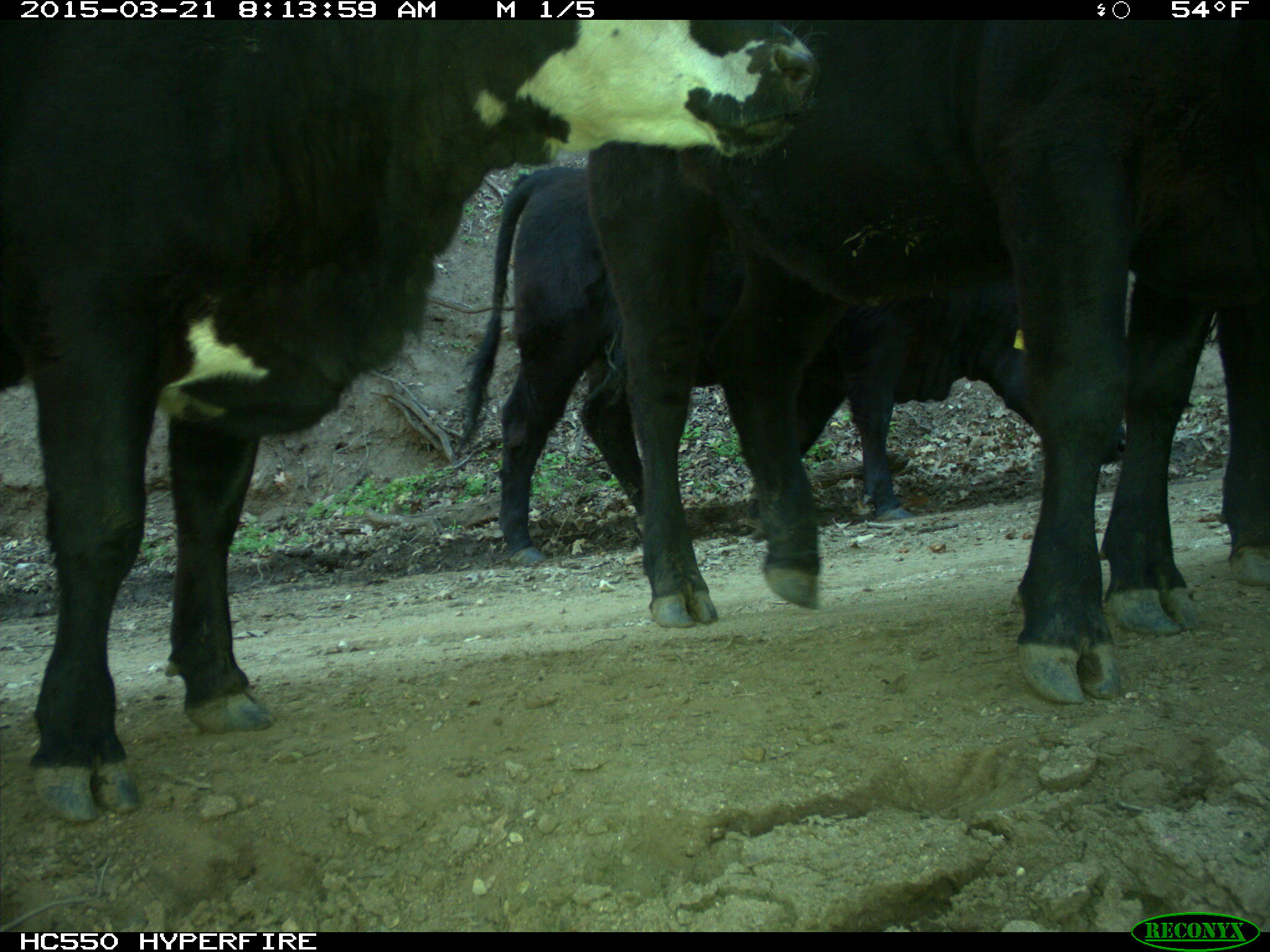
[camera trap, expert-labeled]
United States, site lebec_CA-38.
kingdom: Animalia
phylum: Chordata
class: Mammalia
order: Artiodactyla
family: Bovidae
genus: Bos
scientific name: Bos taurus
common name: domestic cow